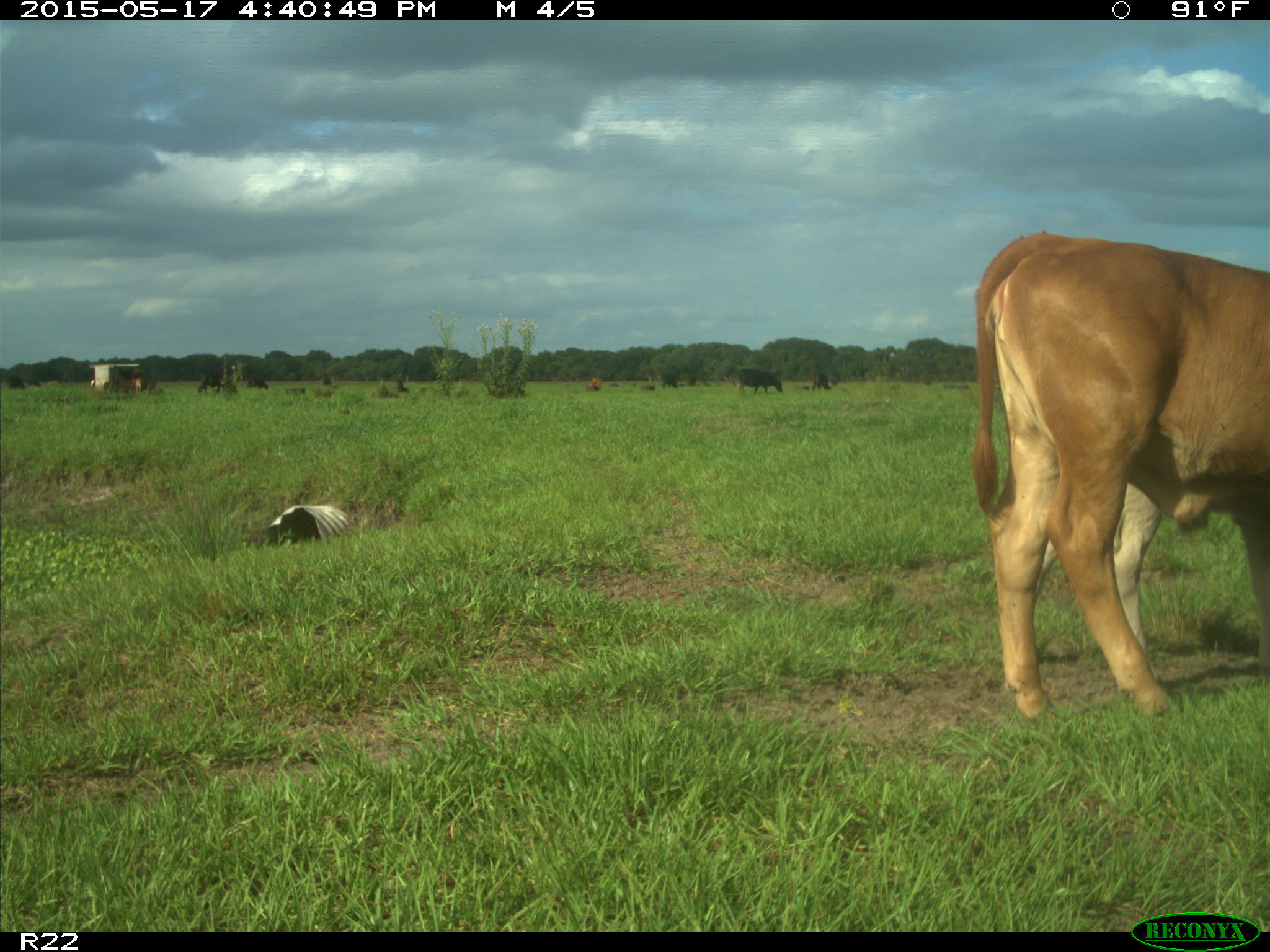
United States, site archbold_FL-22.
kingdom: Animalia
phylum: Chordata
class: Mammalia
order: Artiodactyla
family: Bovidae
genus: Bos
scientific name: Bos taurus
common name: domestic cow